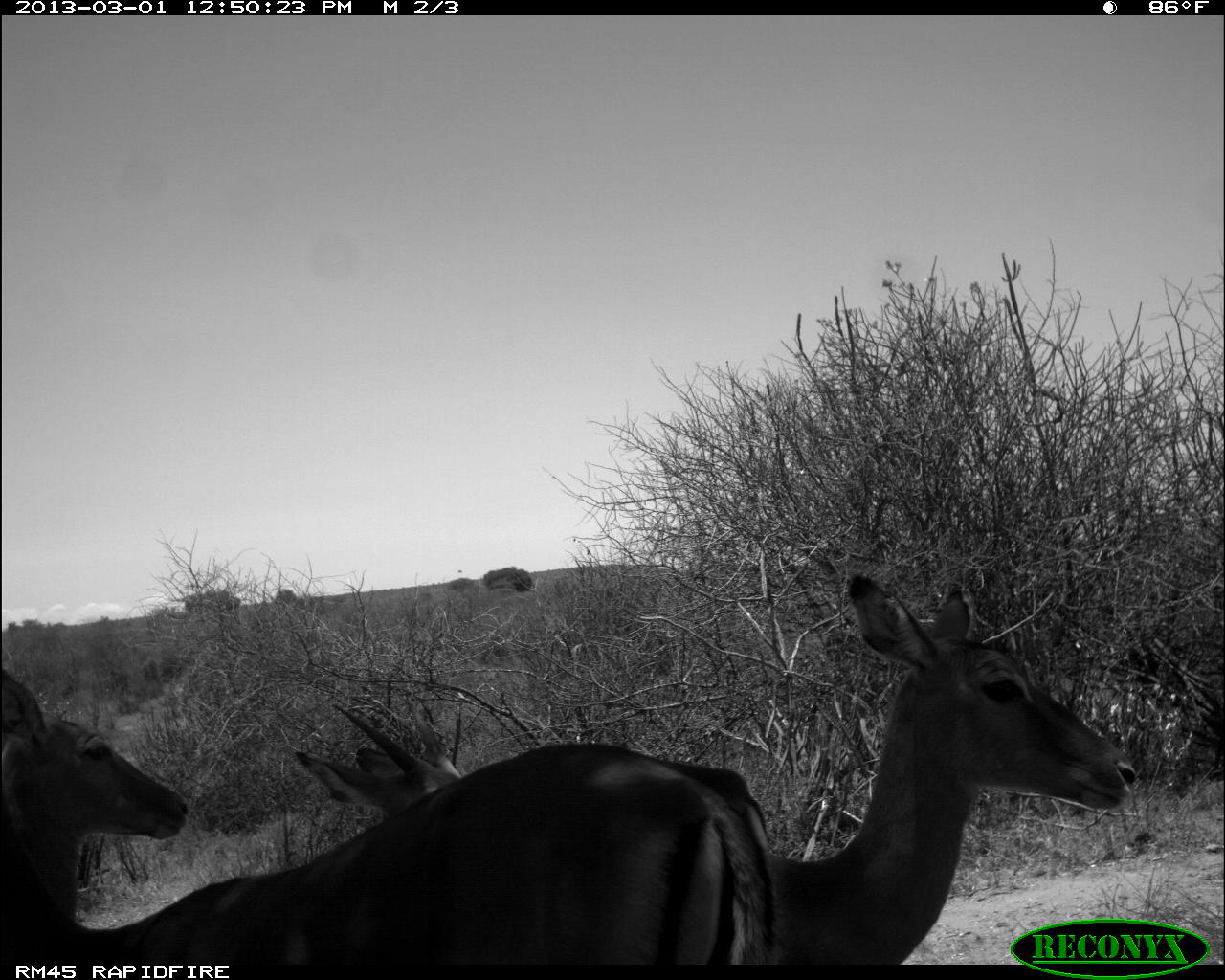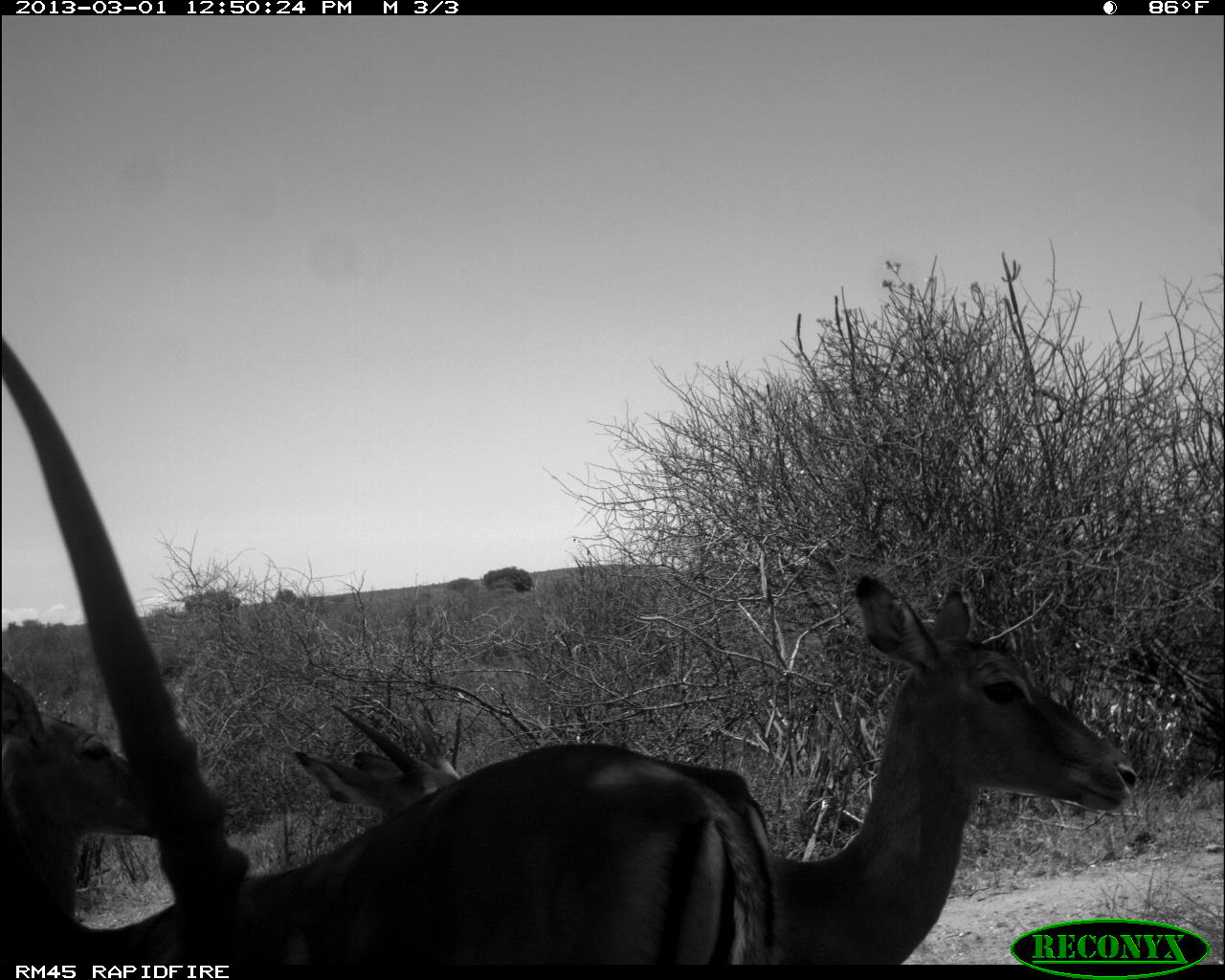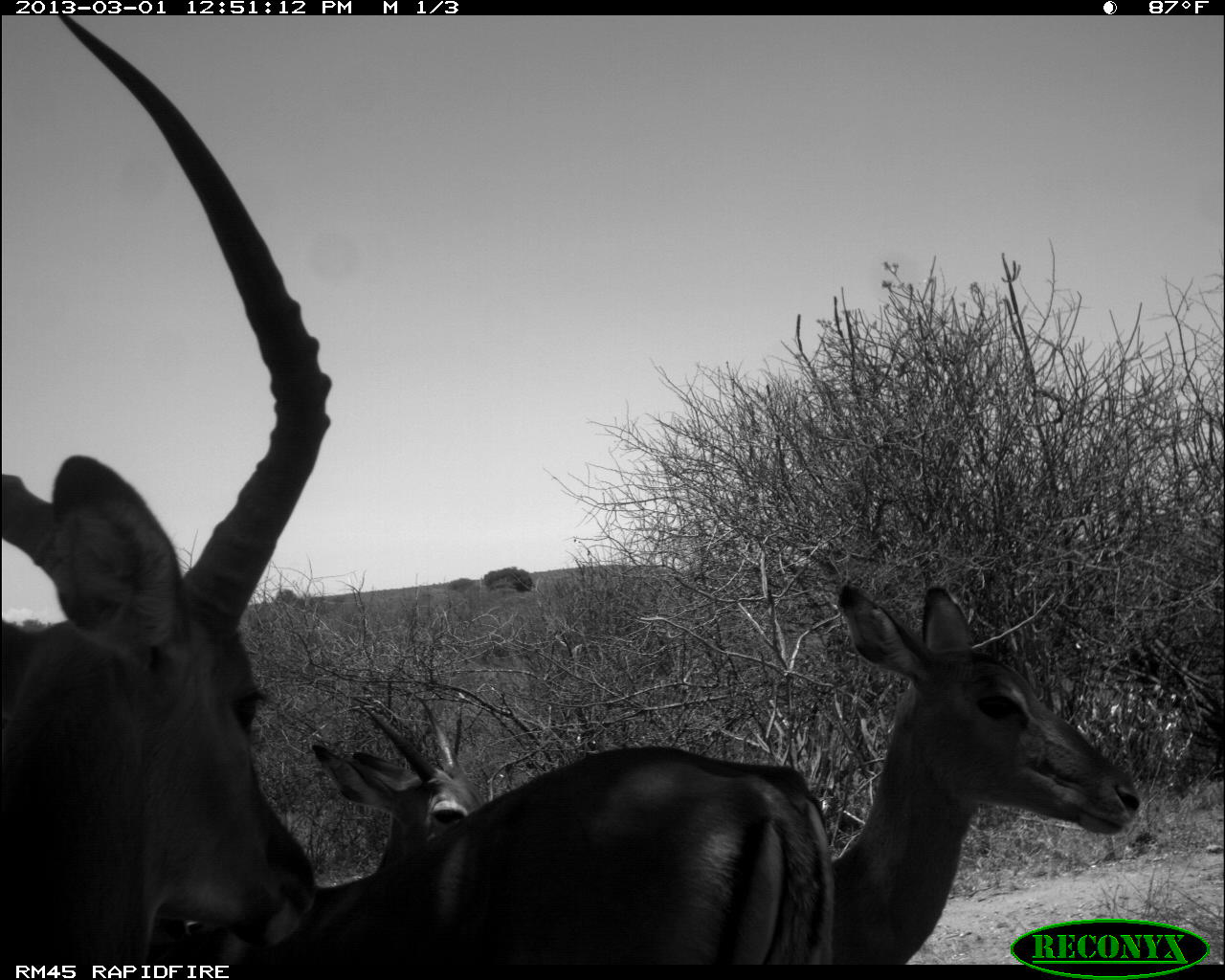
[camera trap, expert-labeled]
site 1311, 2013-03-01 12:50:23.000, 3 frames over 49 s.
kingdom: Animalia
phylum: Chordata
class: Mammalia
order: Artiodactyla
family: Bovidae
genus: Aepyceros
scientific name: Aepyceros melampus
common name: impala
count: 3